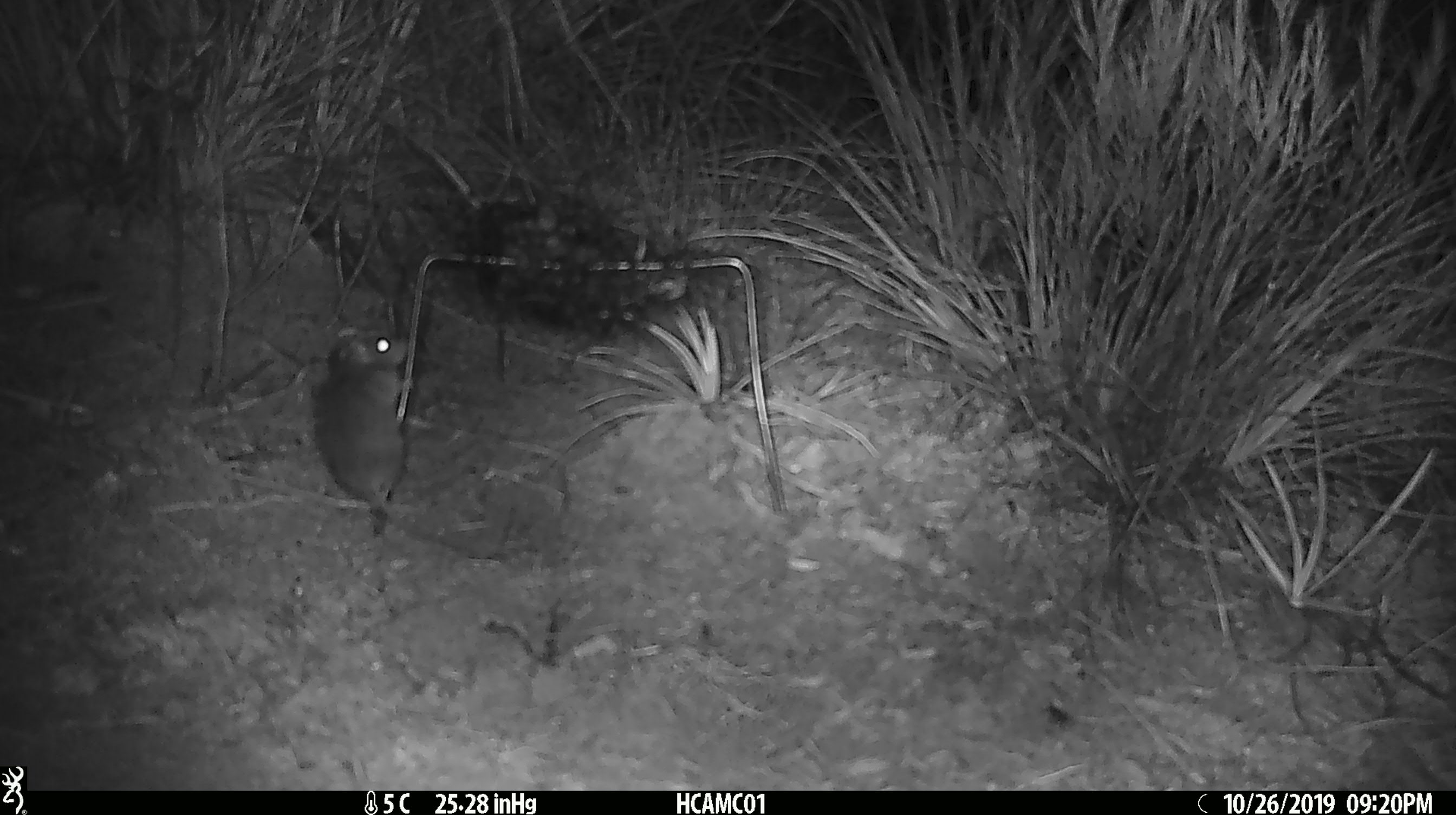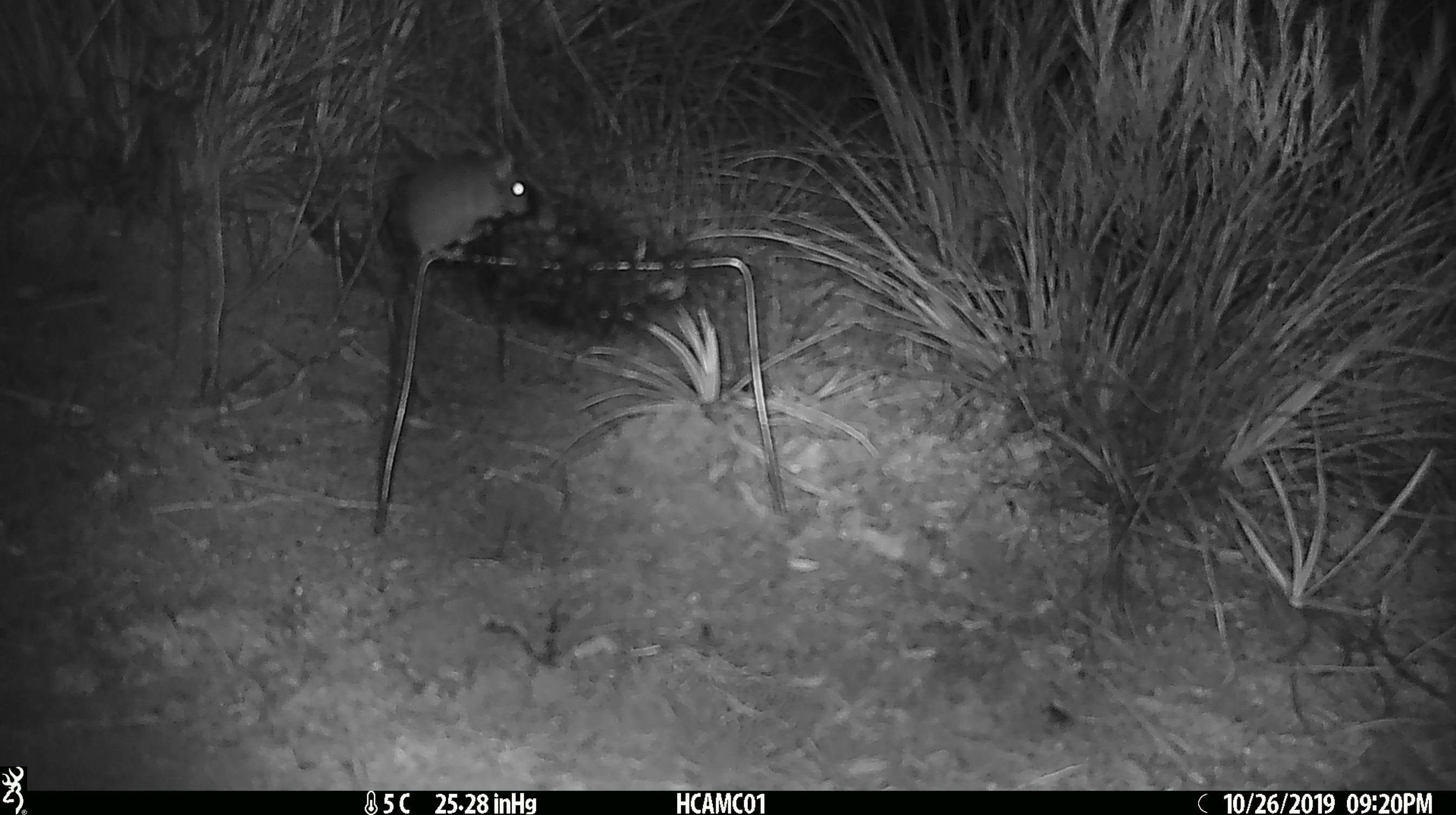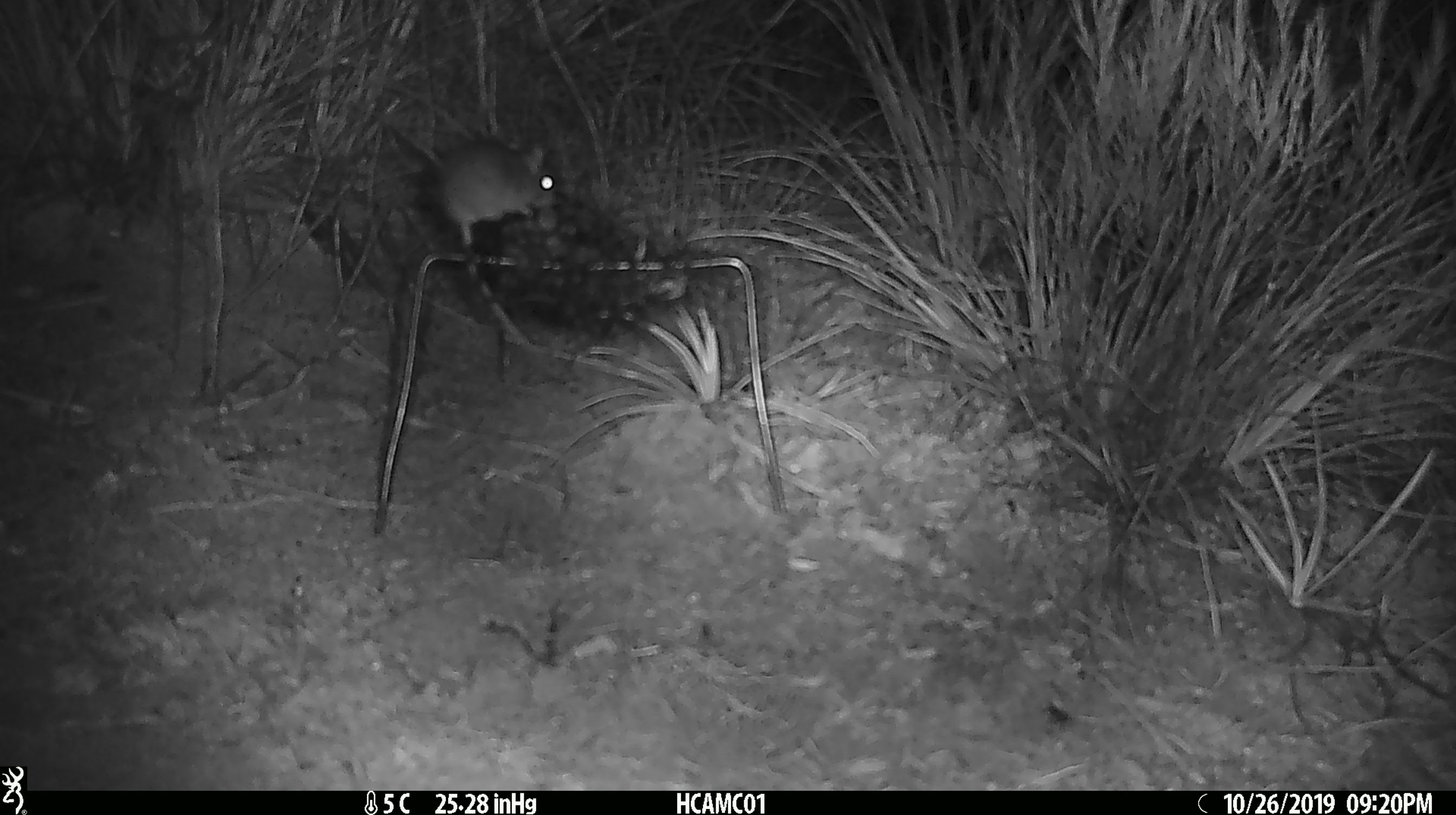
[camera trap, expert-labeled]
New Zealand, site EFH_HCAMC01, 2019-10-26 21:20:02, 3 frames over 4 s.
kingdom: Animalia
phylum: Chordata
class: Mammalia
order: Rodentia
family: Muridae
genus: Mus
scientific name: Mus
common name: mouse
Mouse (Mus).